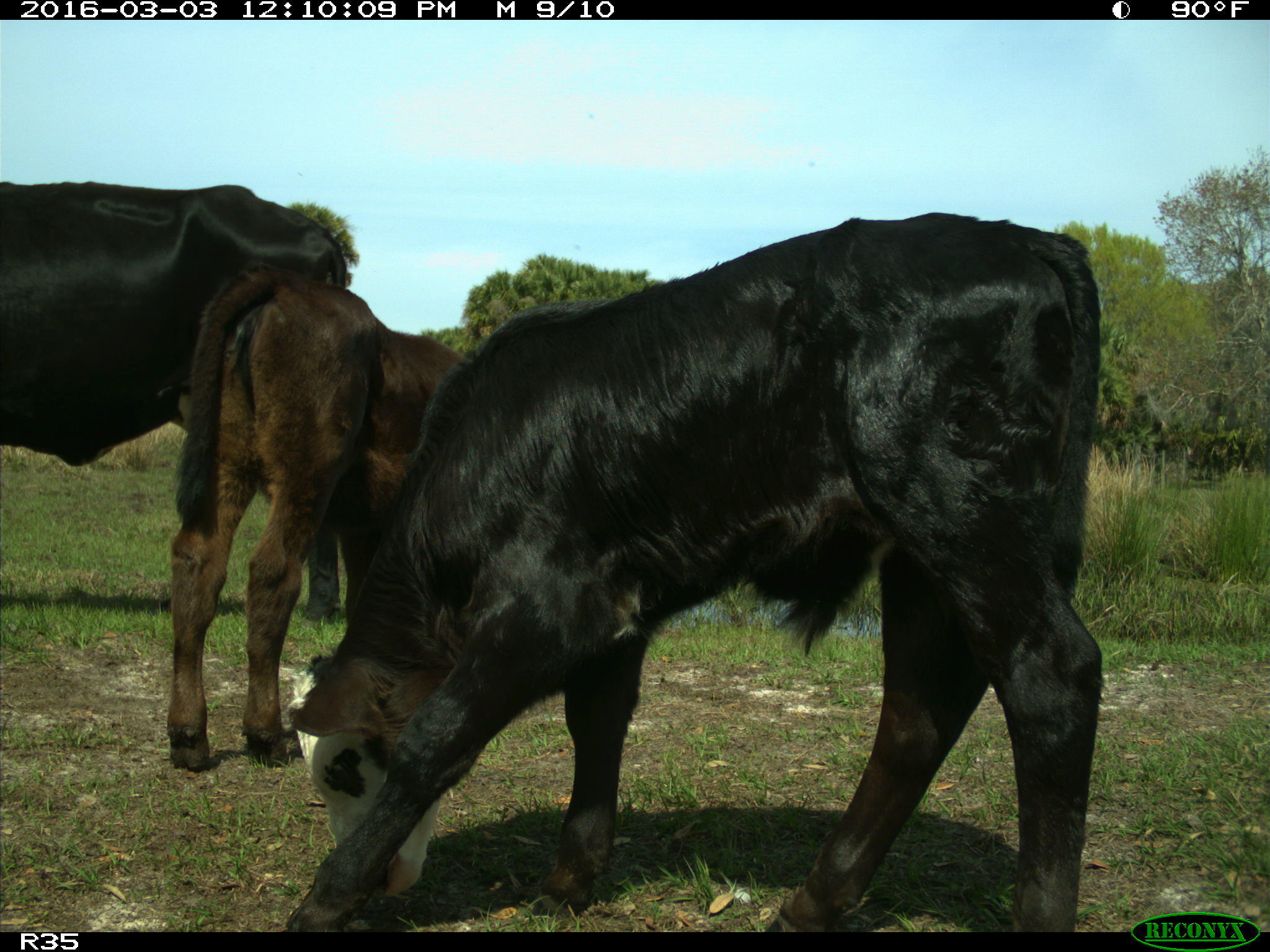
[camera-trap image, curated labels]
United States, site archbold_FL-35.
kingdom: Animalia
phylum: Chordata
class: Mammalia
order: Artiodactyla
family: Bovidae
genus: Bos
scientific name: Bos taurus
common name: domestic cow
Bos taurus (domestic cow).